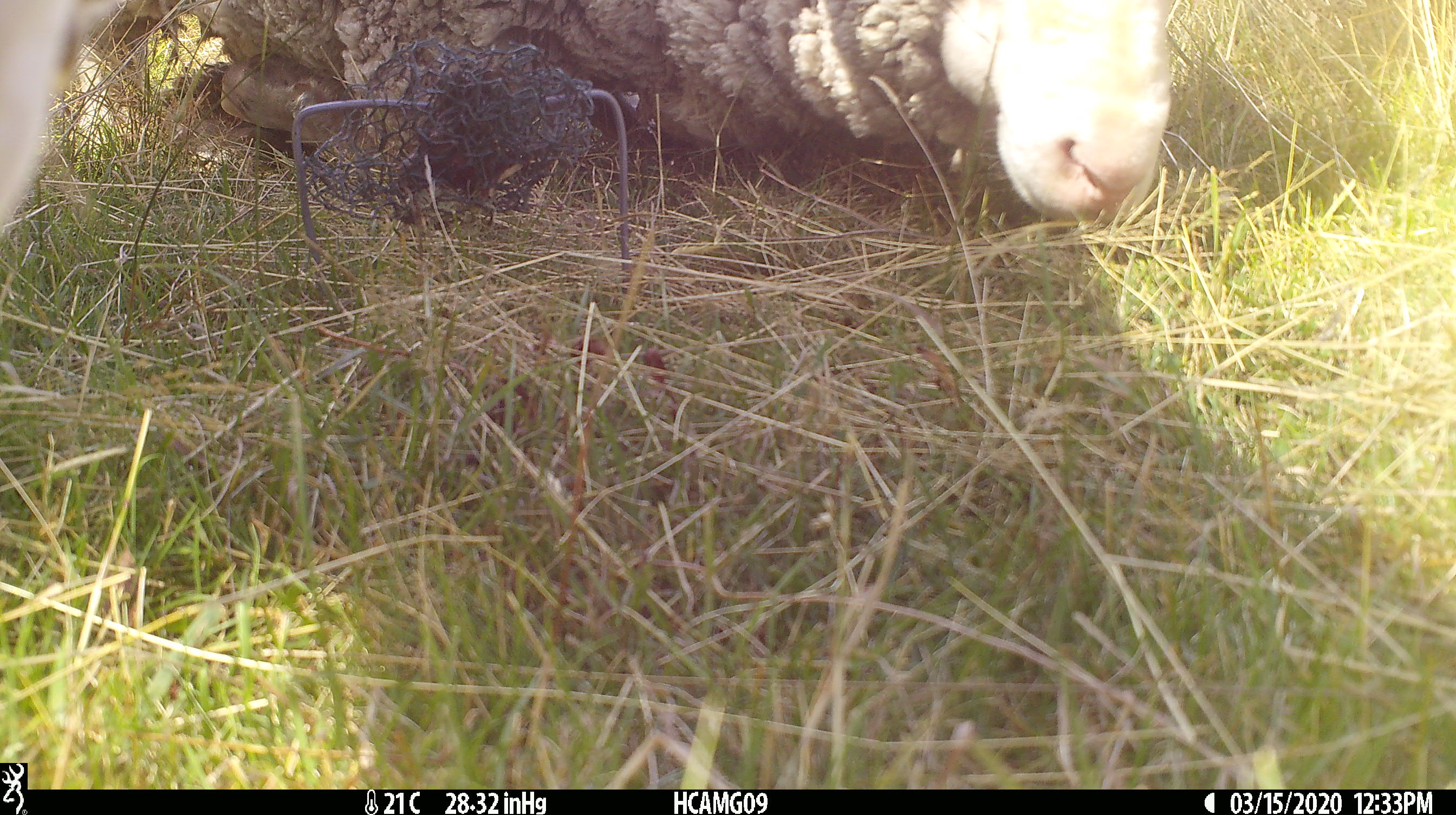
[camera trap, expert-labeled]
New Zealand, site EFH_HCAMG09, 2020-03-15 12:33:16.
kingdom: Animalia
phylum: Chordata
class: Mammalia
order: Artiodactyla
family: Bovidae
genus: Ovis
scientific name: Ovis aries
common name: domestic sheep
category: sheep